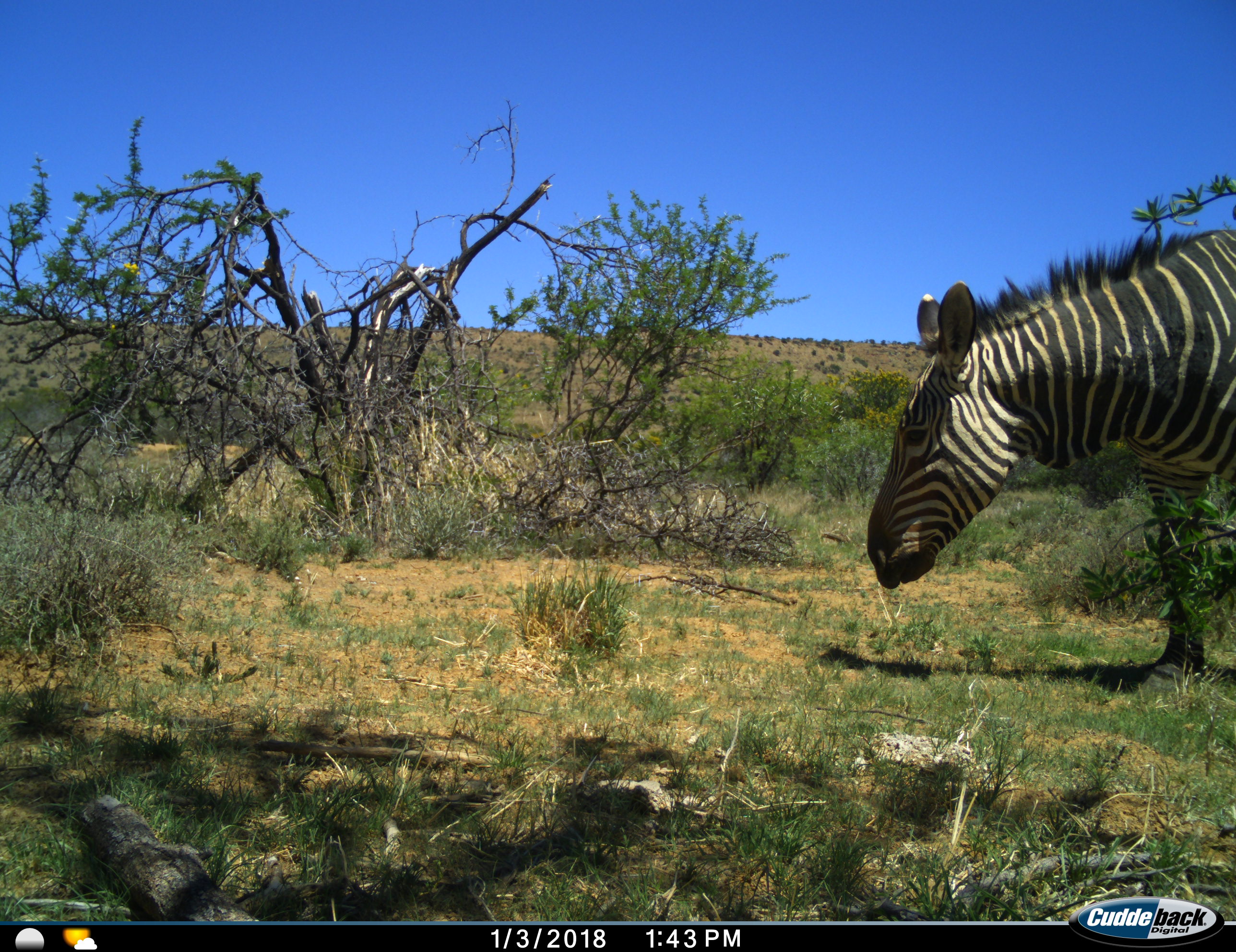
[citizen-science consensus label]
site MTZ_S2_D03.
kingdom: Animalia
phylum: Chordata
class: Mammalia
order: Perissodactyla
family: Equidae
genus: Equus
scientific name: Equus zebra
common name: mountain zebra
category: zebramountain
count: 1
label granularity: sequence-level